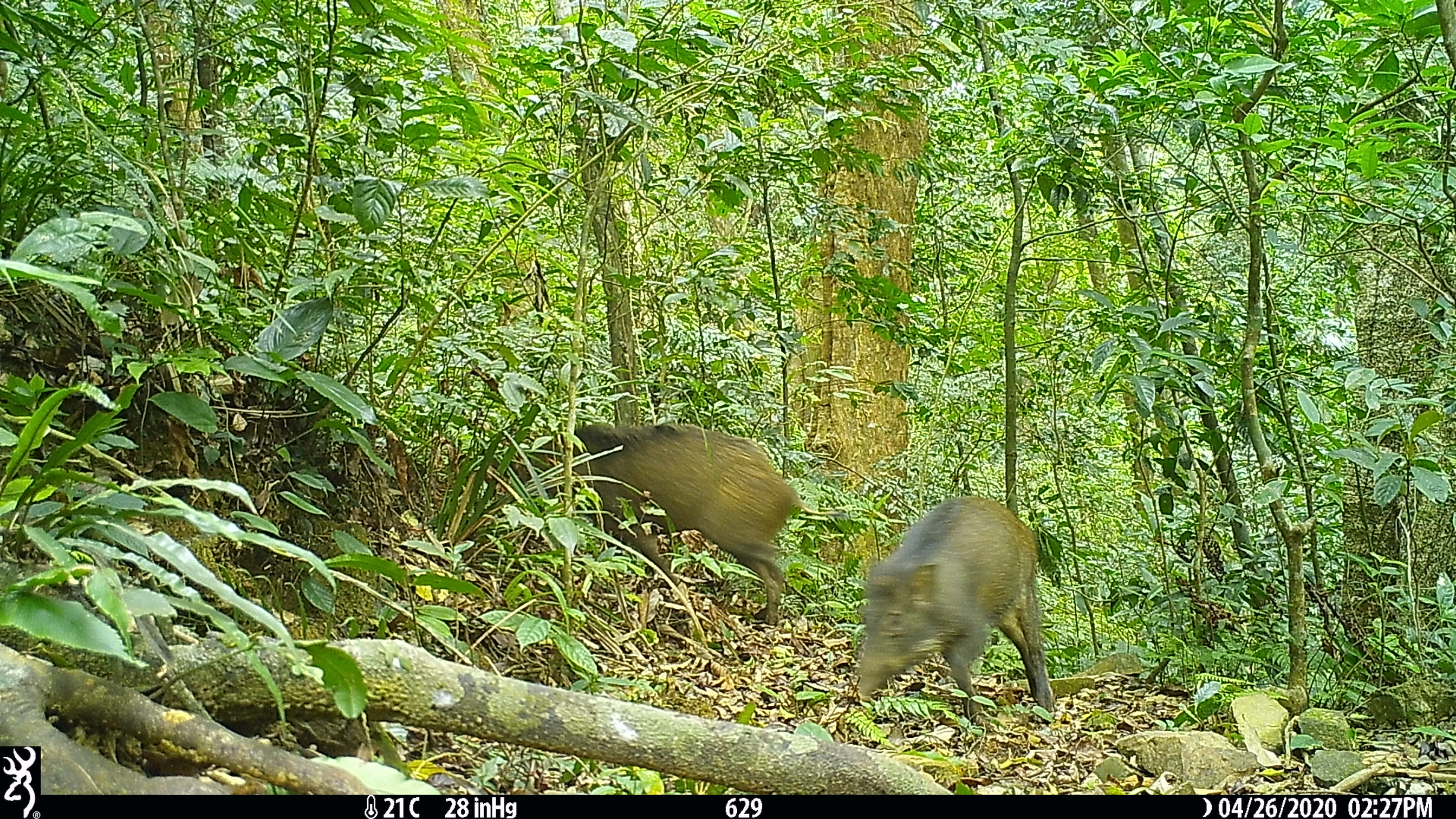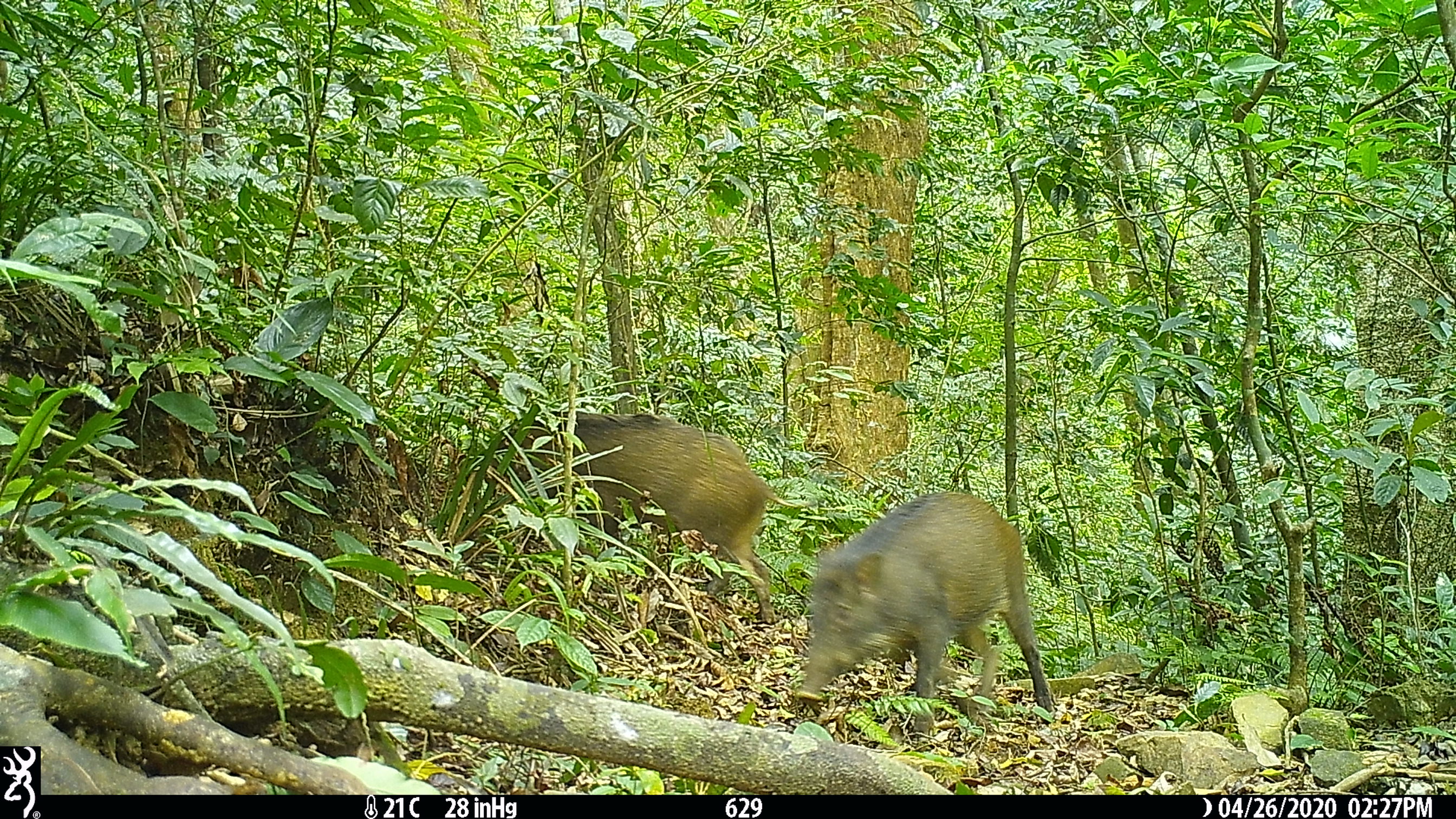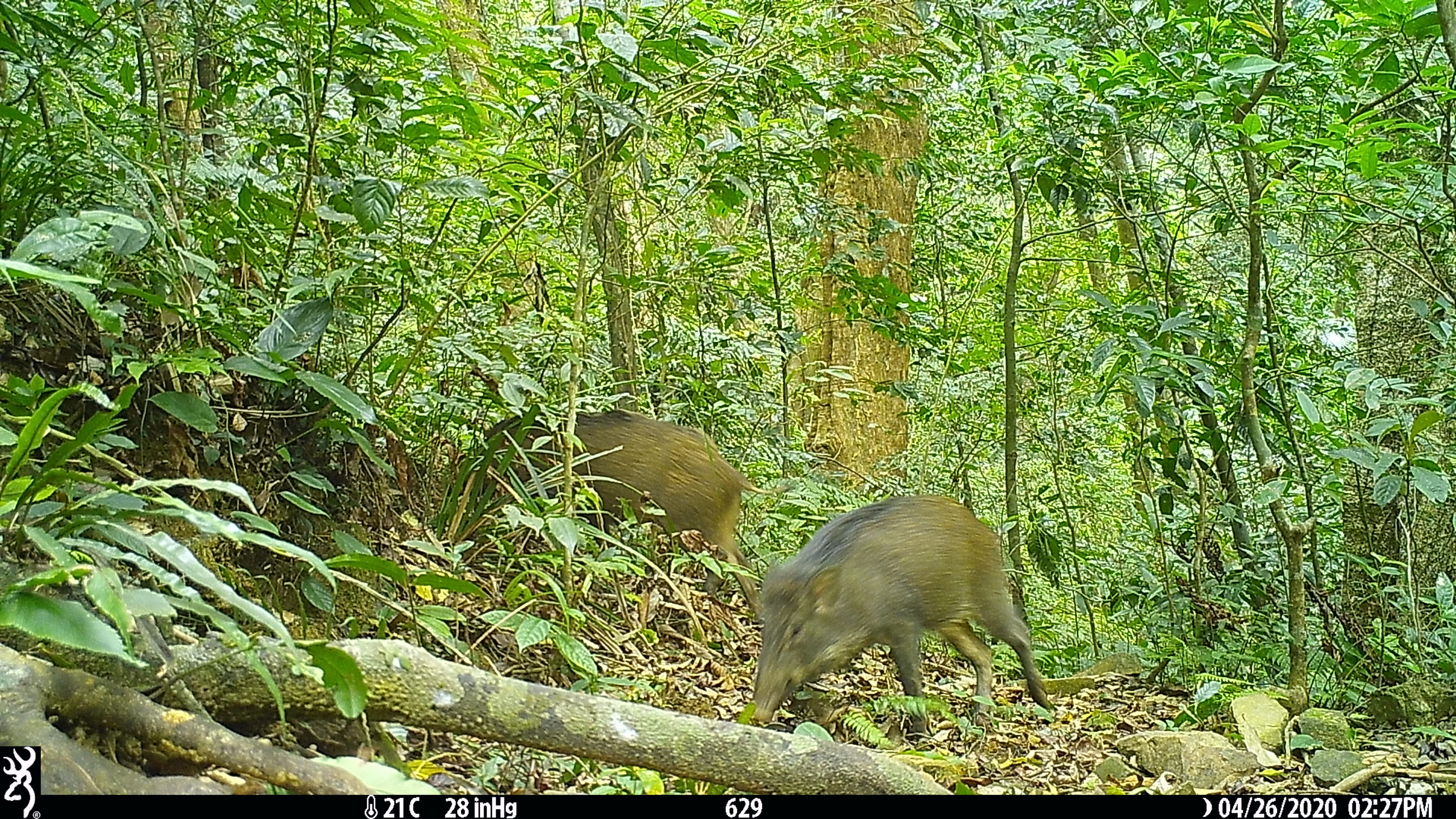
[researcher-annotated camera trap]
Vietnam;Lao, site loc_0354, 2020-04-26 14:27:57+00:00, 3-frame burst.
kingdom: Animalia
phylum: Chordata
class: Mammalia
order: Artiodactyla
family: Suidae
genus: Sus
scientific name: Sus scrofa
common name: eurasian wild pig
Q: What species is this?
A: Eurasian wild pig (Sus scrofa).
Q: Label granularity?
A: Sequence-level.